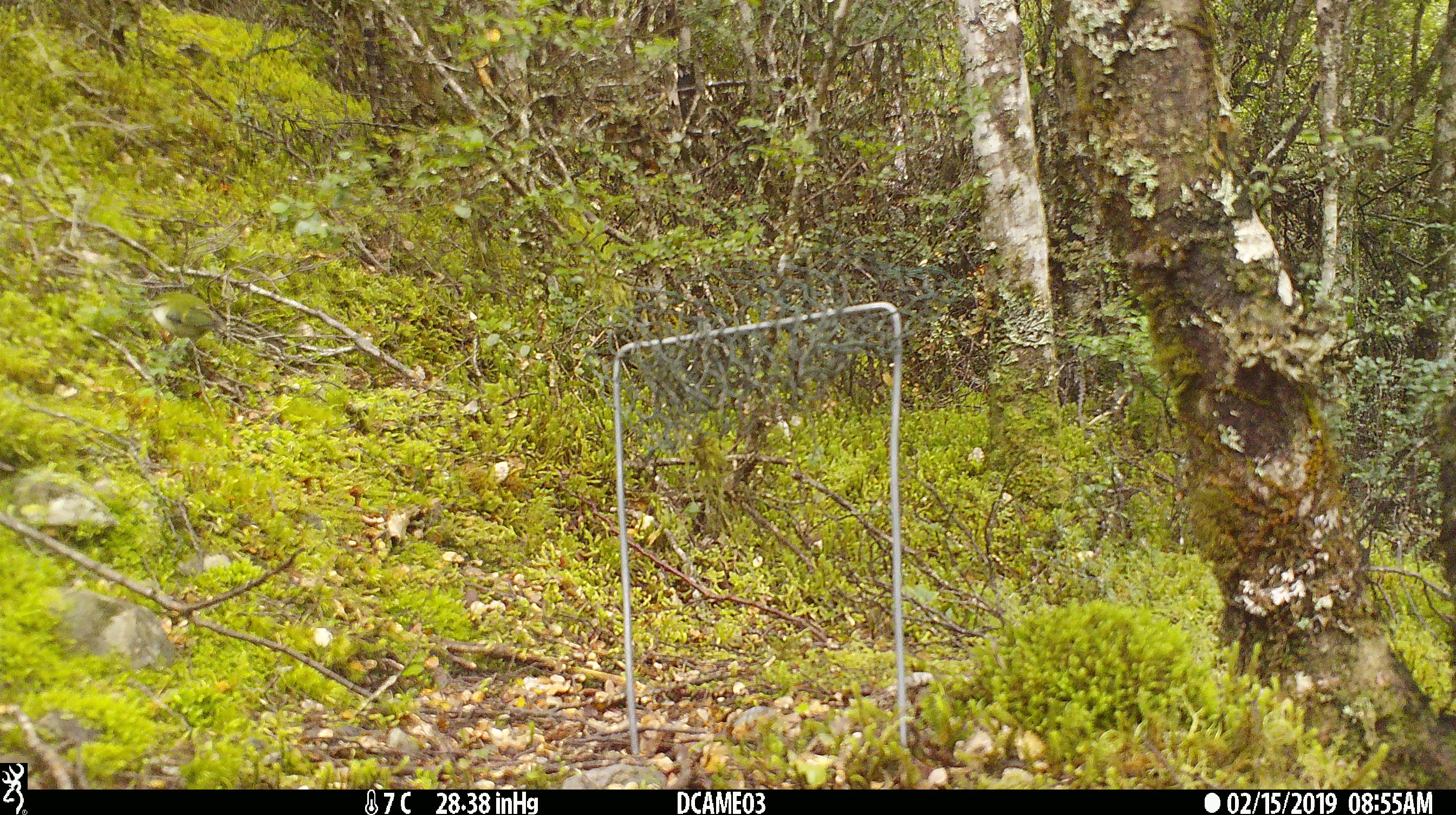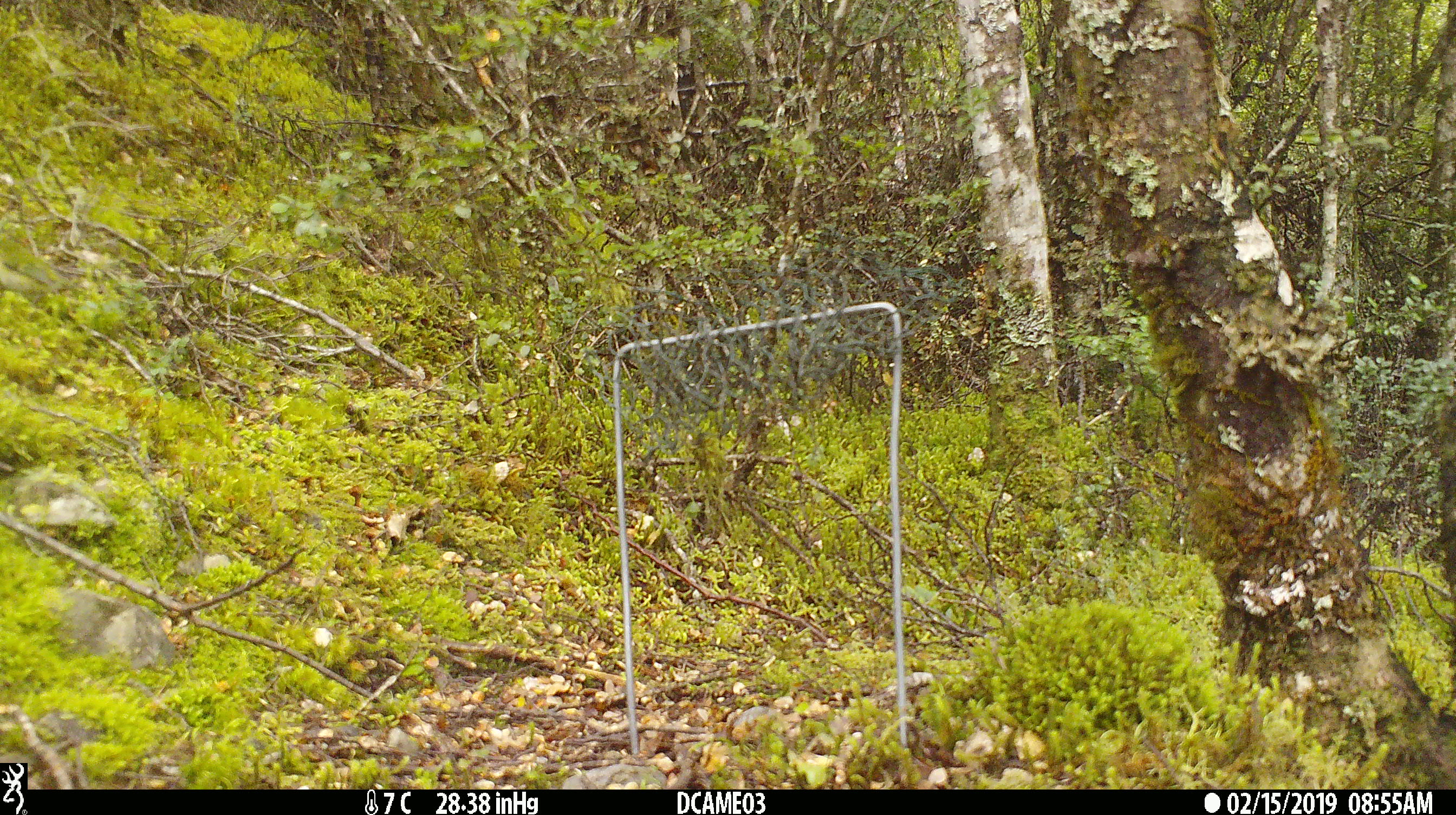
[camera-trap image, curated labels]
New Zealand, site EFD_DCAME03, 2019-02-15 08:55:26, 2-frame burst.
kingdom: Animalia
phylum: Chordata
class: Aves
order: Passeriformes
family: Acanthisittidae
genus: Acanthisitta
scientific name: Acanthisitta chloris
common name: rifleman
Rifleman (Acanthisitta chloris).